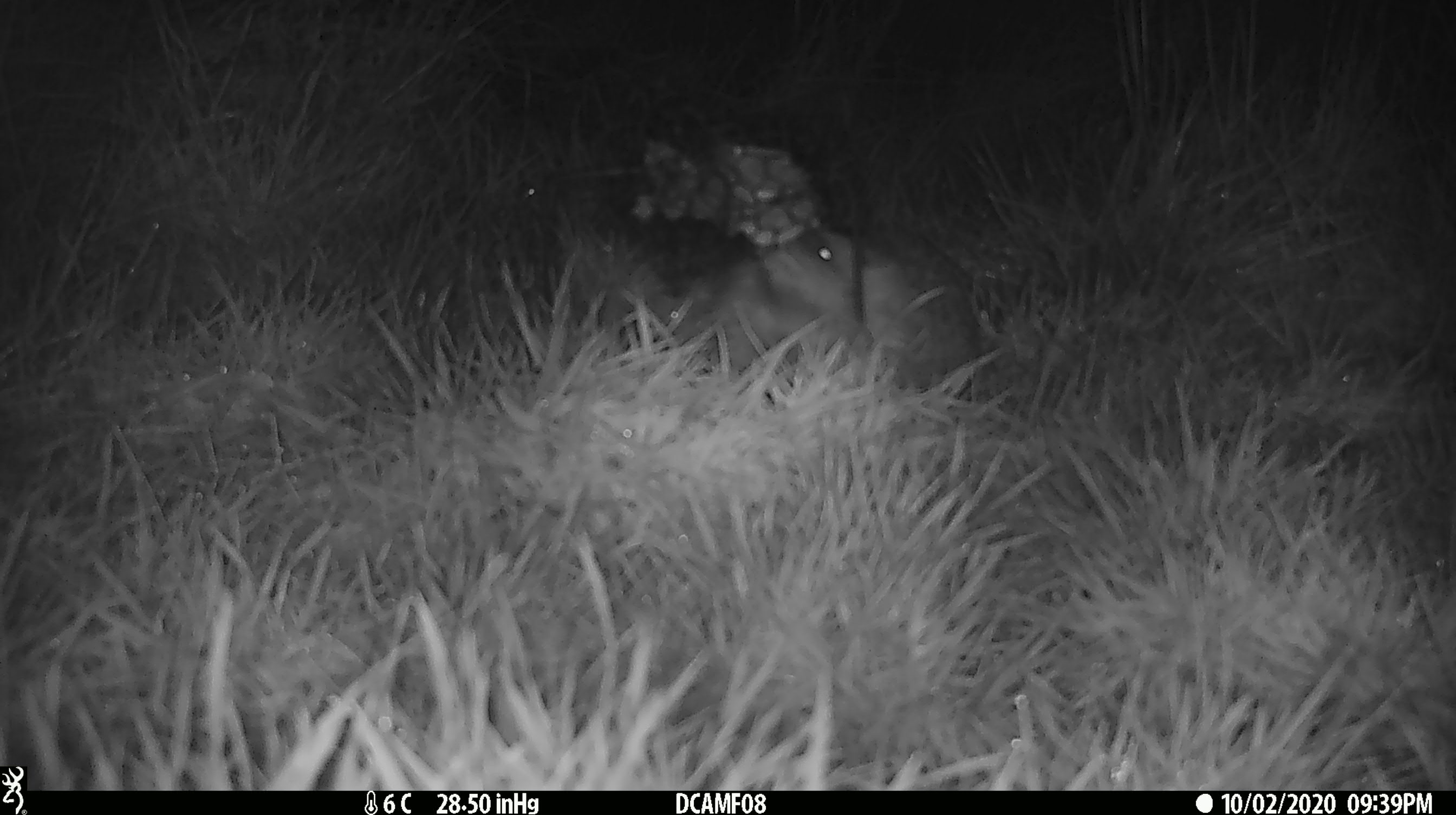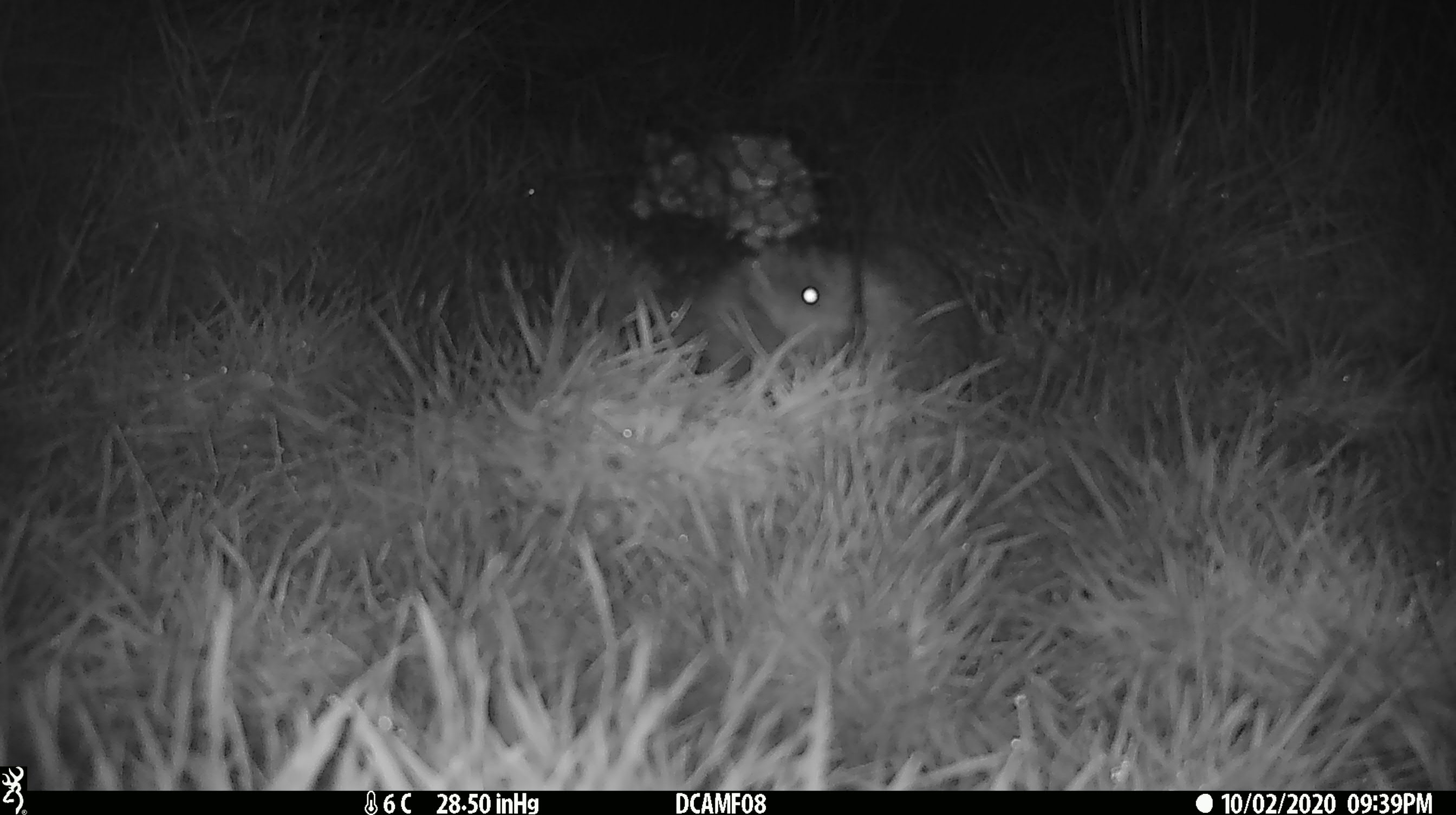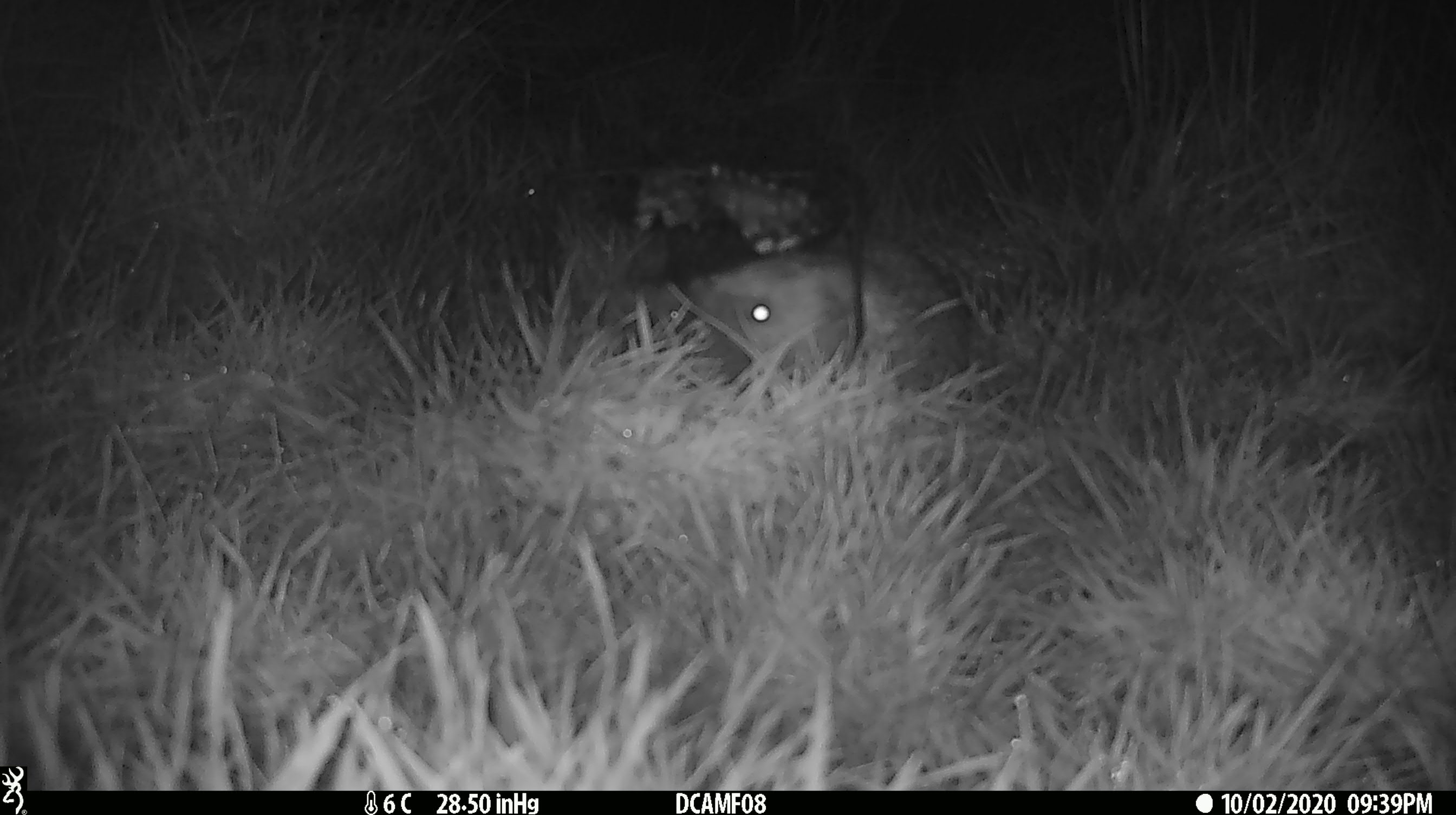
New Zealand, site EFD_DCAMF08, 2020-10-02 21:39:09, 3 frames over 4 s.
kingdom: Animalia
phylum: Chordata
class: Mammalia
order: Eulipotyphla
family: Erinaceidae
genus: Erinaceus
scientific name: Erinaceus europaeus europaeus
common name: european hedgehog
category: hedgehog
Hedgehog (european hedgehog) (Erinaceus europaeus europaeus).